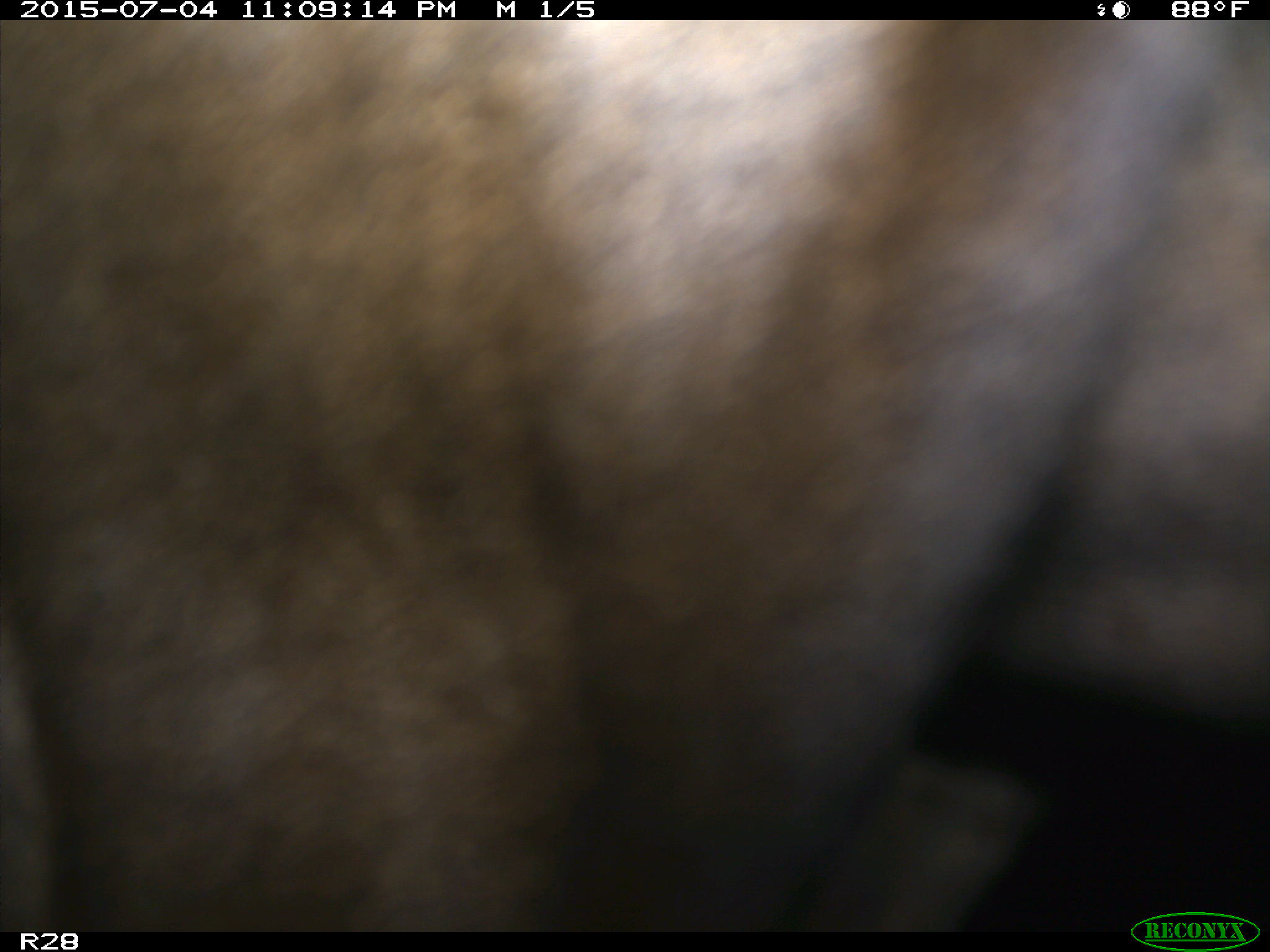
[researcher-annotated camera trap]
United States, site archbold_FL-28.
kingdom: Animalia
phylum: Chordata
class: Mammalia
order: Artiodactyla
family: Bovidae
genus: Bos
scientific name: Bos taurus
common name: domestic cow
Bos taurus (domestic cow).